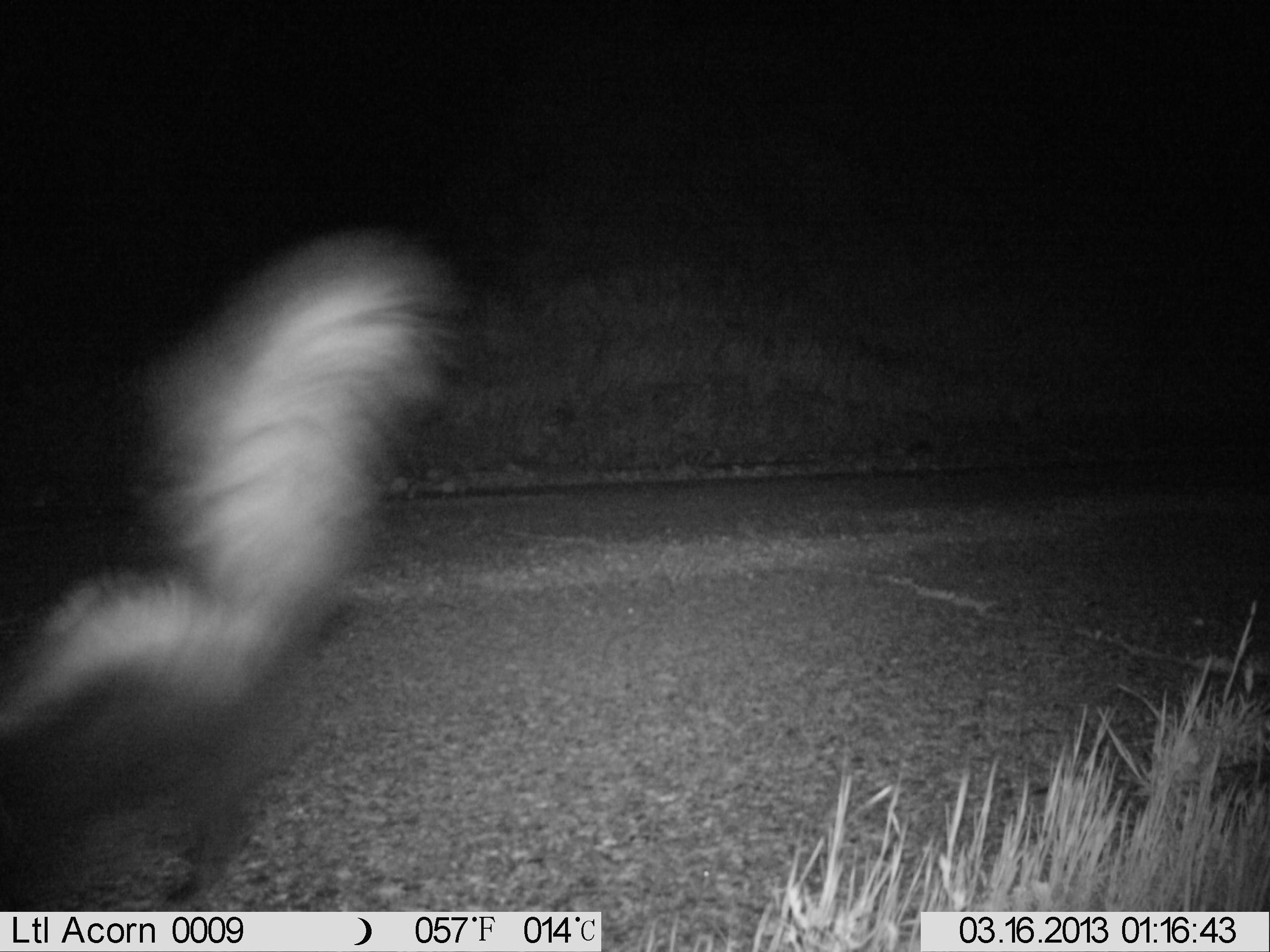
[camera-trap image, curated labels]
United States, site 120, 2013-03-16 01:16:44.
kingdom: Animalia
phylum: Chordata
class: Mammalia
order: Carnivora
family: Mephitidae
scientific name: Mephitidae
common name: skunk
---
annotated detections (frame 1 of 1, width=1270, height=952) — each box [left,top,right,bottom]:
skunk: [0,216,478,916]